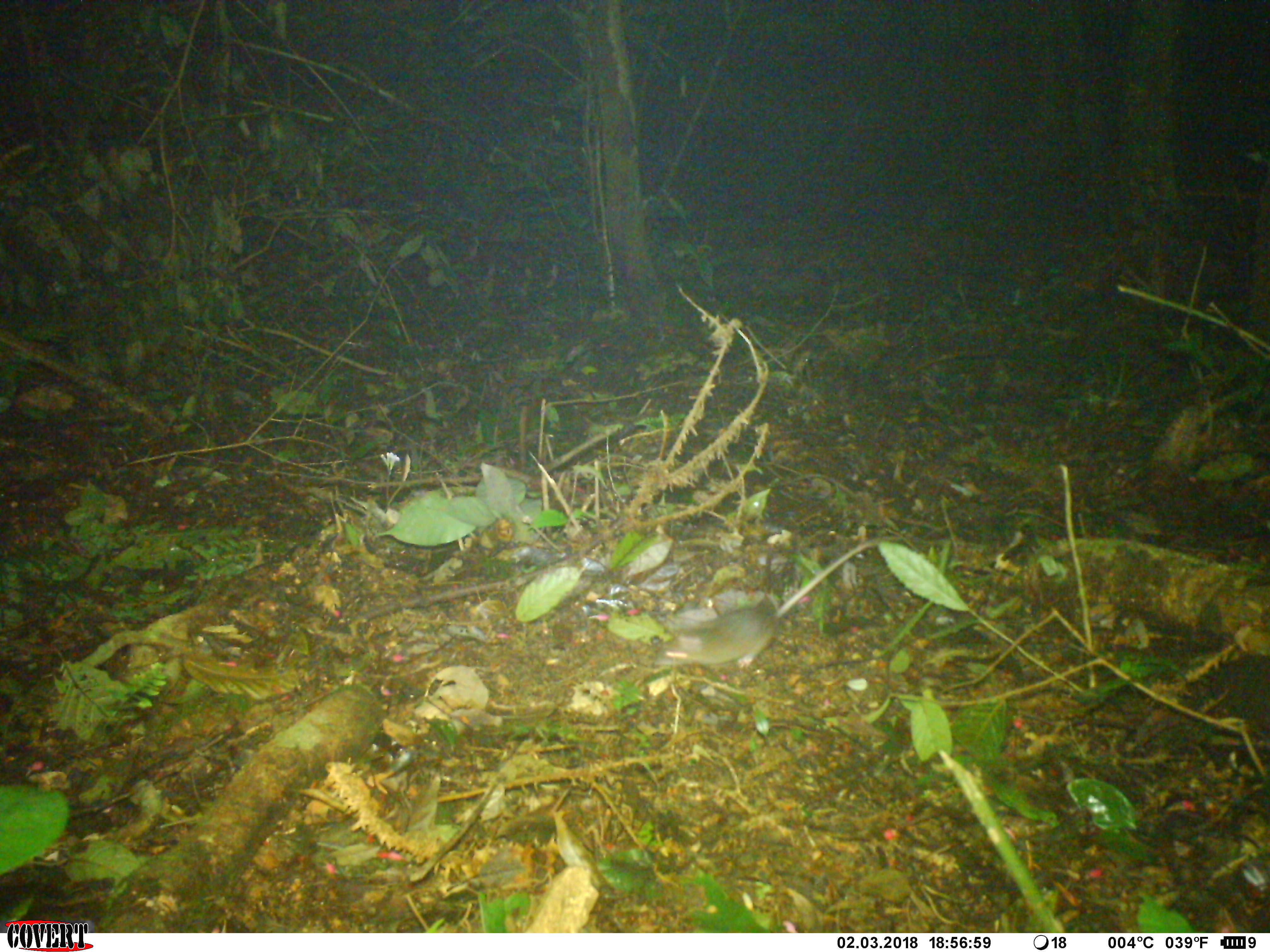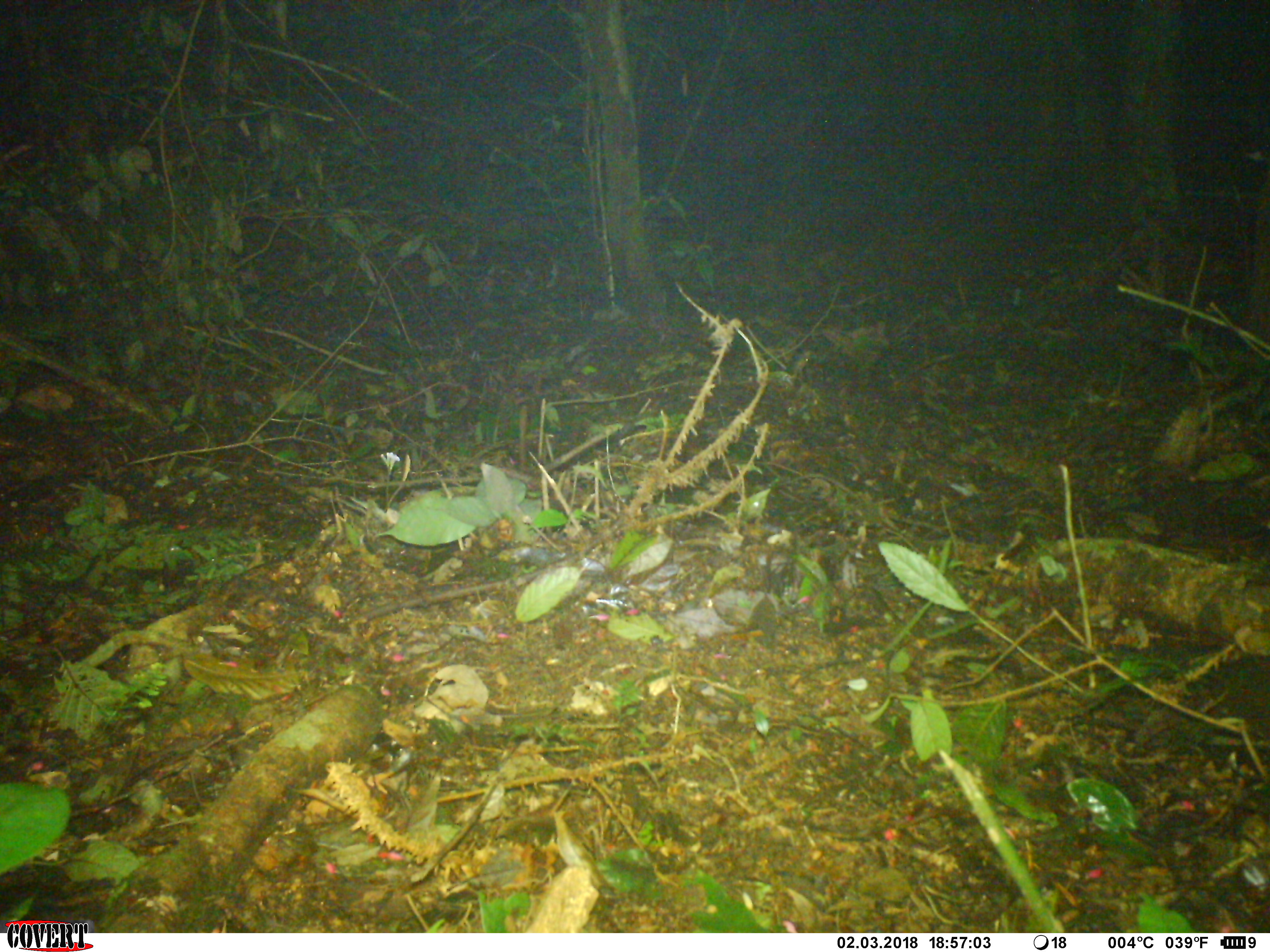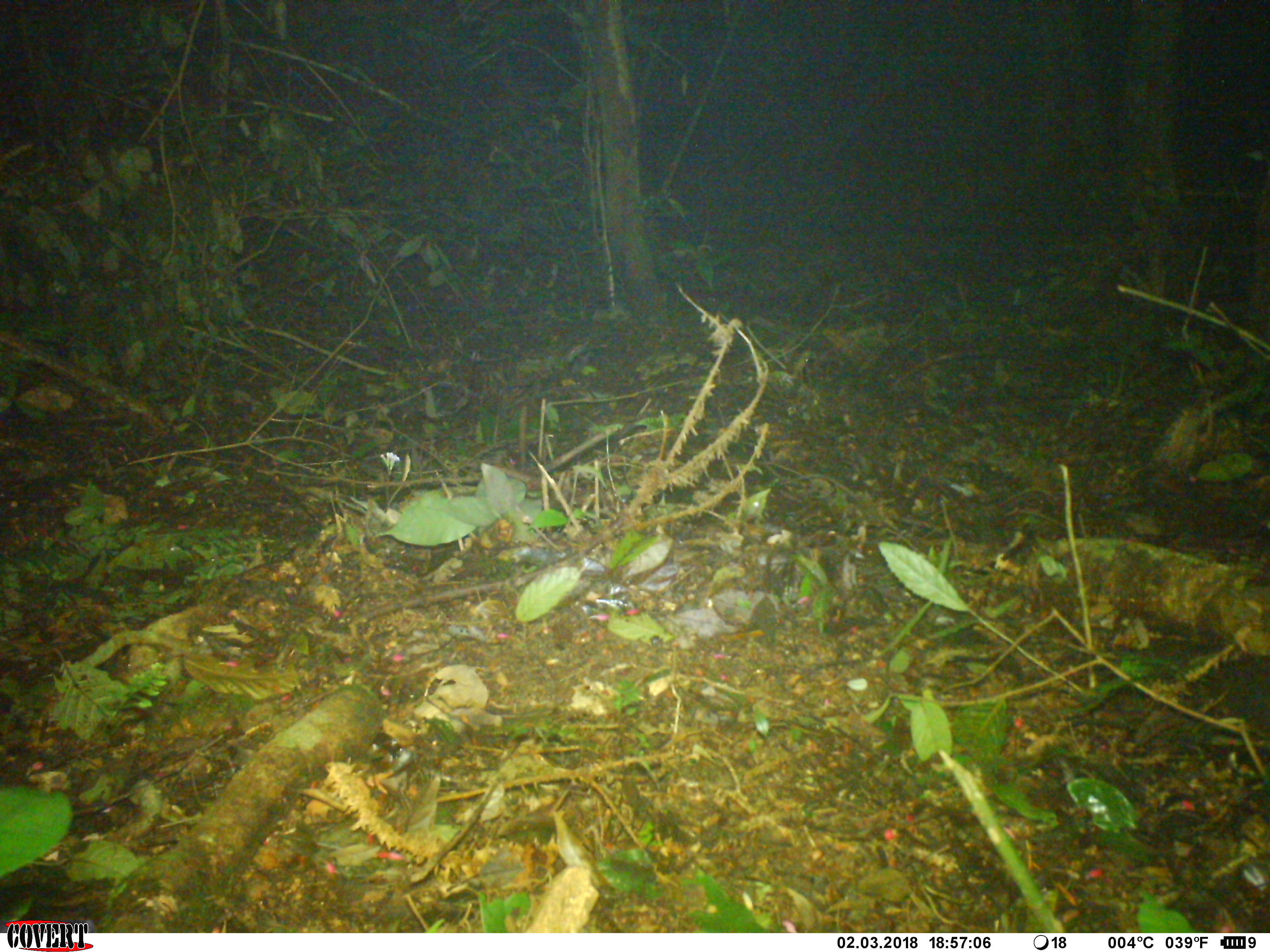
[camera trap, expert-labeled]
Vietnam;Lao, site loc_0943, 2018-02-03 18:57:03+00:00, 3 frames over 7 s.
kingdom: Animalia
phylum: Chordata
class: Mammalia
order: Rodentia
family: Muridae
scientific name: Muridae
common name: old-world mice and rats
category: unidentified murid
Unidentified murid (old-world mice and rats) (Muridae). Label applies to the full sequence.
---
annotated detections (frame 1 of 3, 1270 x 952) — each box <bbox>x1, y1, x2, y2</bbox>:
unidentified murid: <bbox>653, 535, 905, 669</bbox>